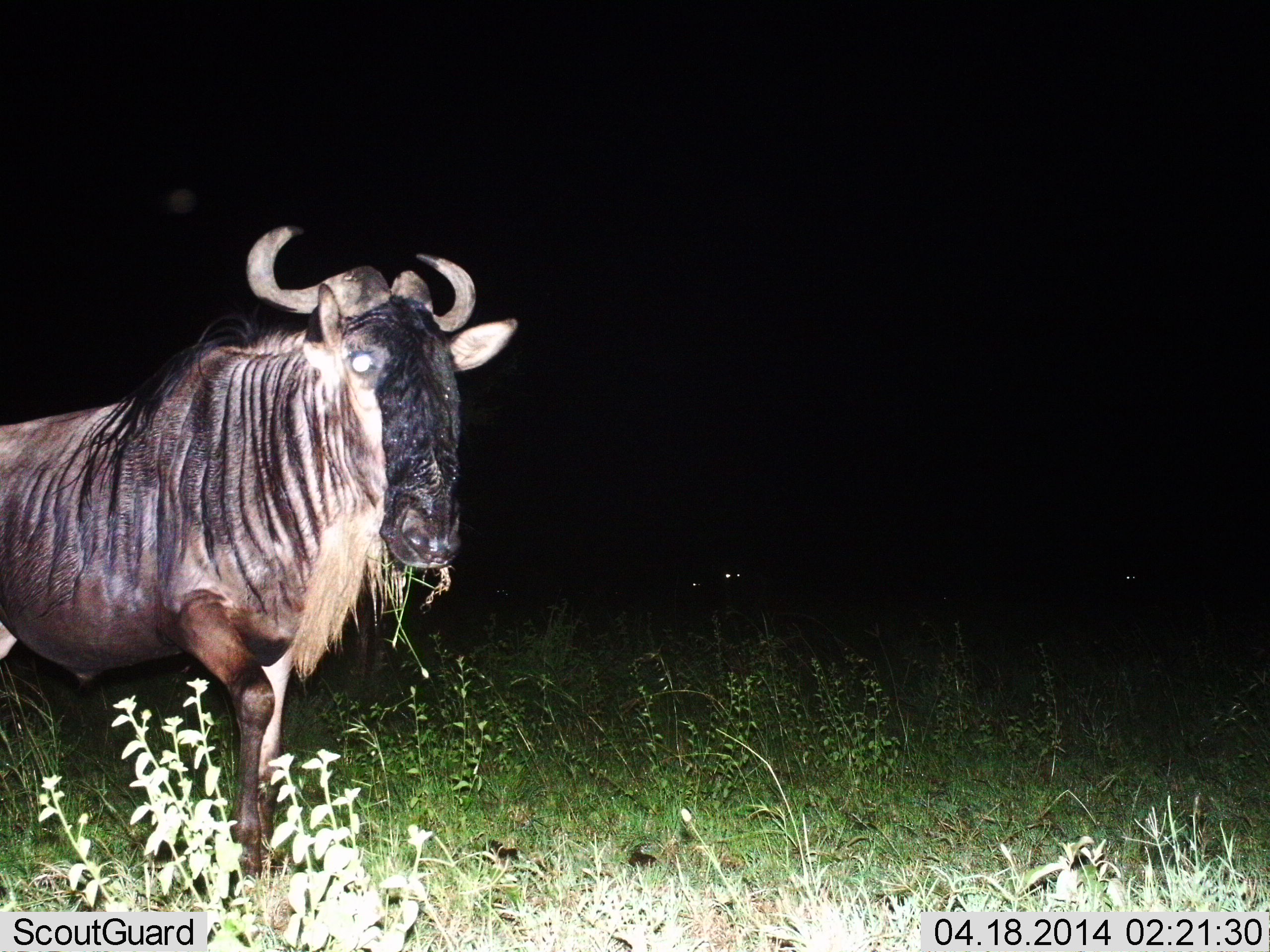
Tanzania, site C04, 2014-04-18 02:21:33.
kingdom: Animalia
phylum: Chordata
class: Mammalia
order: Artiodactyla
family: Bovidae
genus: Connochaetes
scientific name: Connochaetes taurinus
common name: blue wildebeest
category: wildebeest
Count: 1.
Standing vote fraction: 60%.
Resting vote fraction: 0%.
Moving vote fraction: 20%.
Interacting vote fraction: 0%.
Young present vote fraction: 0%.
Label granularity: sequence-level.